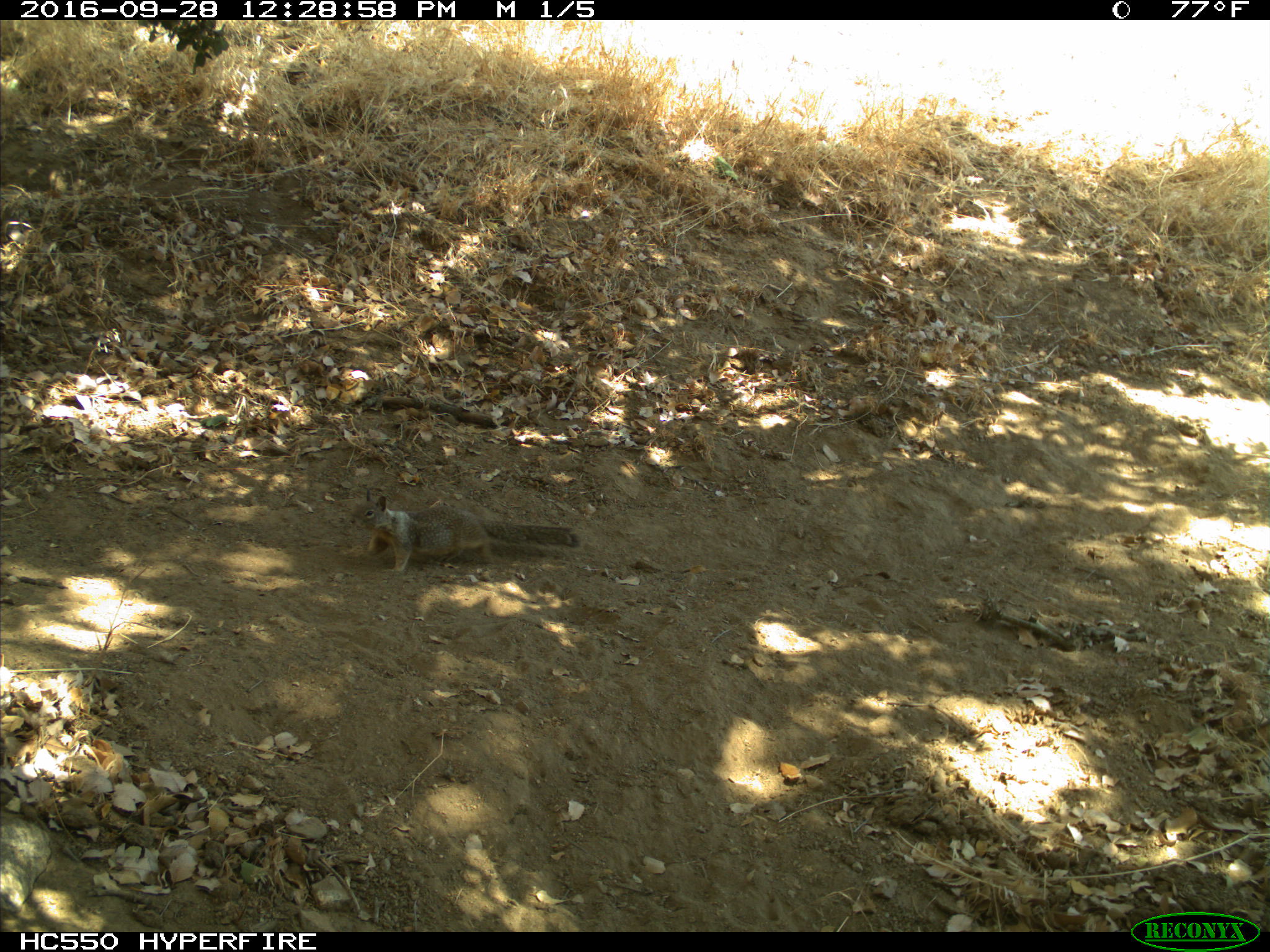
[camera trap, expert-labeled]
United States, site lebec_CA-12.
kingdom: Animalia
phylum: Chordata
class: Mammalia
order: Rodentia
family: Sciuridae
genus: Otospermophilus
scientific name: Otospermophilus beecheyi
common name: california ground squirrel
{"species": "Otospermophilus beecheyi (california ground squirrel)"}